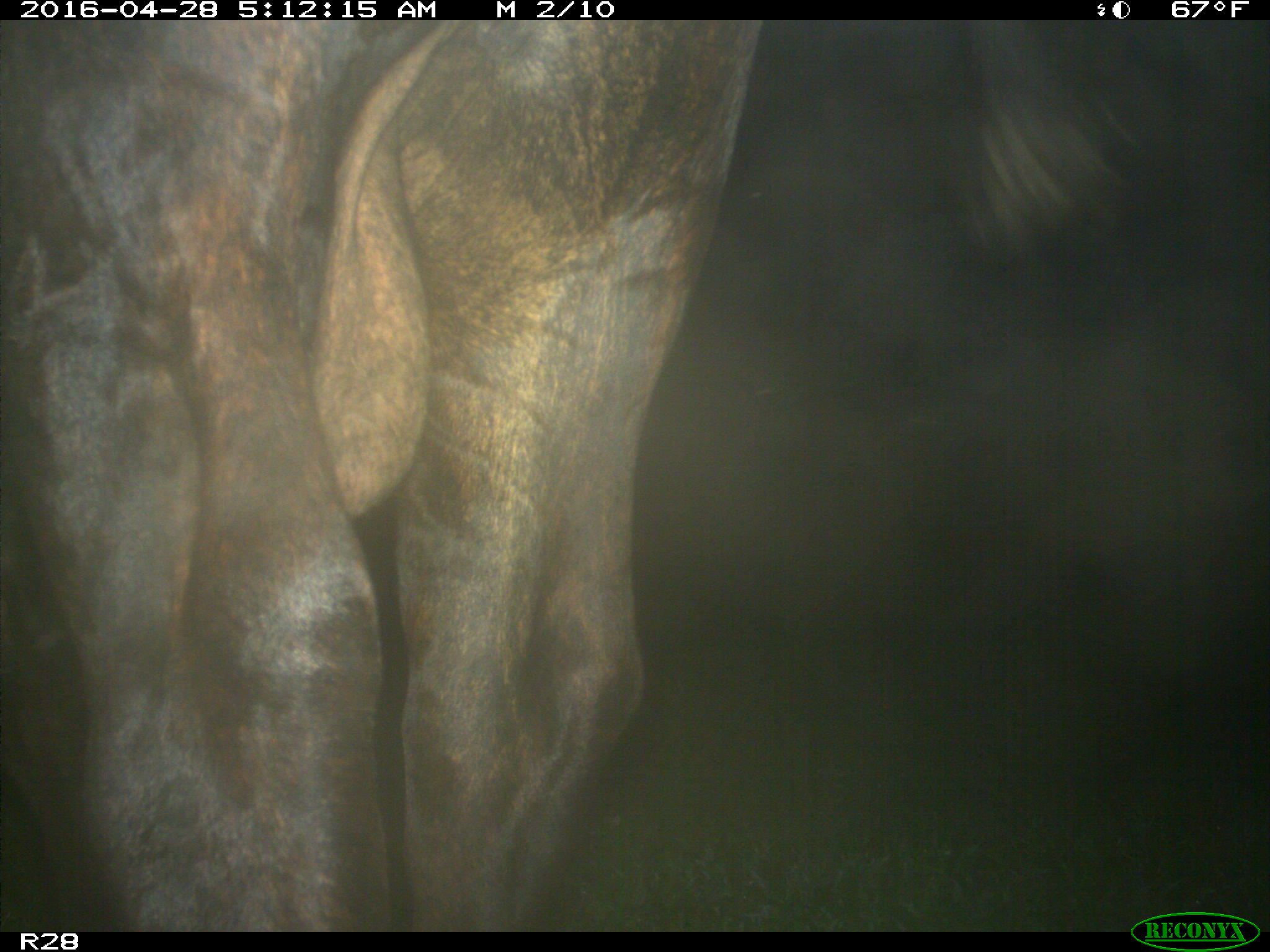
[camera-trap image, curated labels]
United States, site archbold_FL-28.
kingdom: Animalia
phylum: Chordata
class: Mammalia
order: Artiodactyla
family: Bovidae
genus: Bos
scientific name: Bos taurus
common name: domestic cow